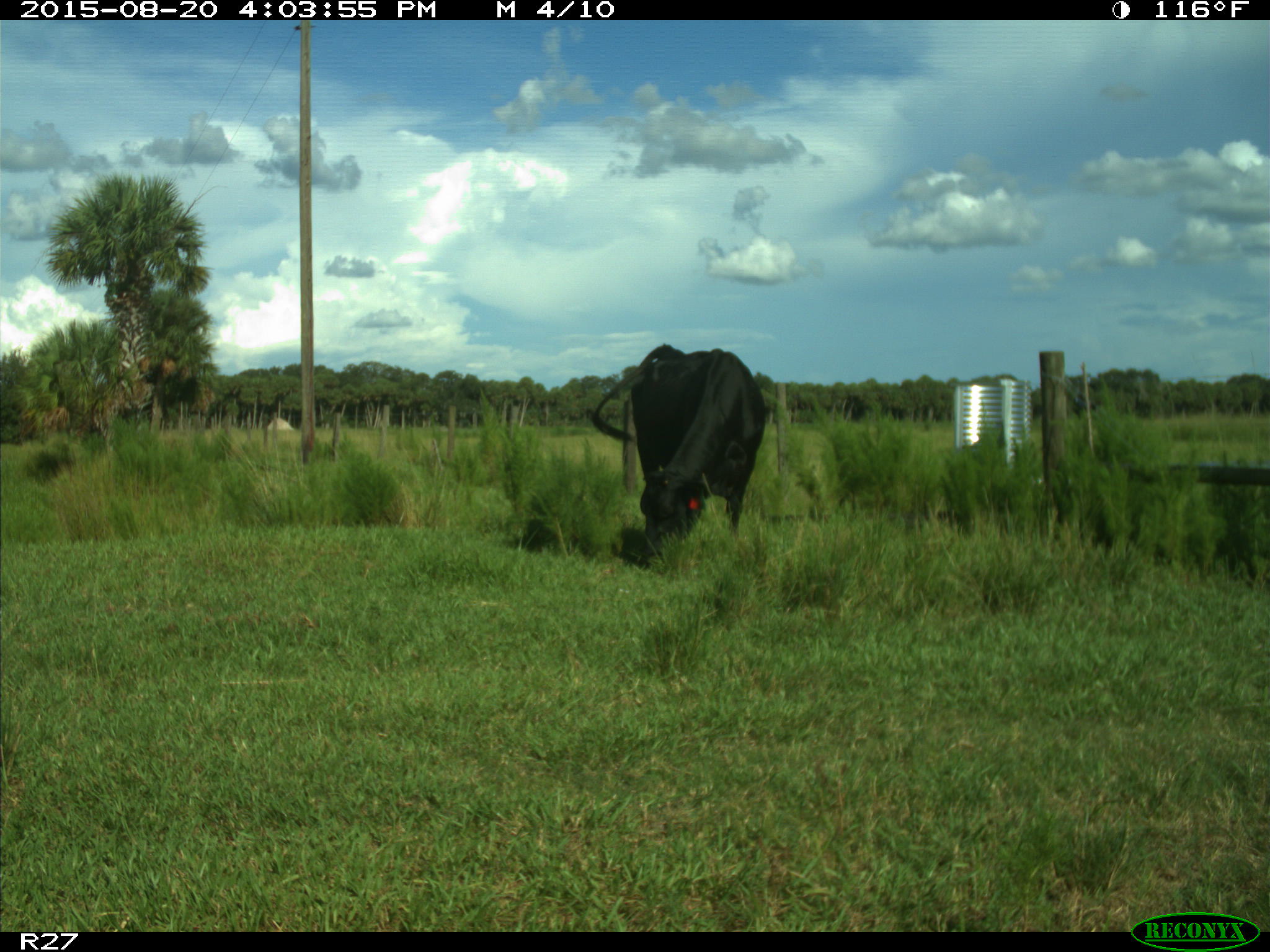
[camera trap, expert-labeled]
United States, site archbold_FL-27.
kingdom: Animalia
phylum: Chordata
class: Mammalia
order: Artiodactyla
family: Bovidae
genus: Bos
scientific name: Bos taurus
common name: domestic cow